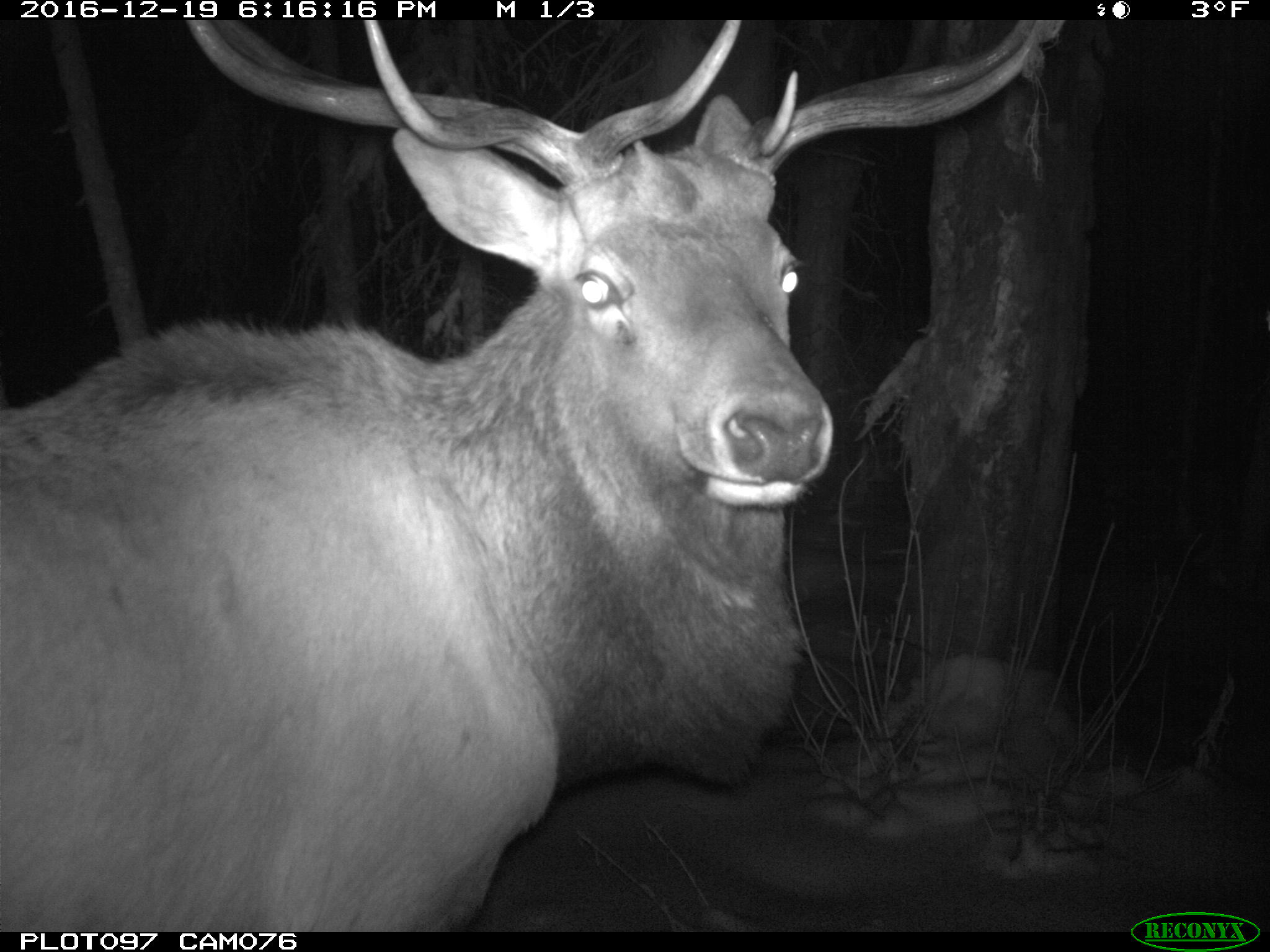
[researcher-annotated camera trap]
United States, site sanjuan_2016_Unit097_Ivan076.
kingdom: Animalia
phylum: Chordata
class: Mammalia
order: Artiodactyla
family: Cervidae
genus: Cervus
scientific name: Cervus elaphus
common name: red deer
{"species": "Cervus elaphus (red deer)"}